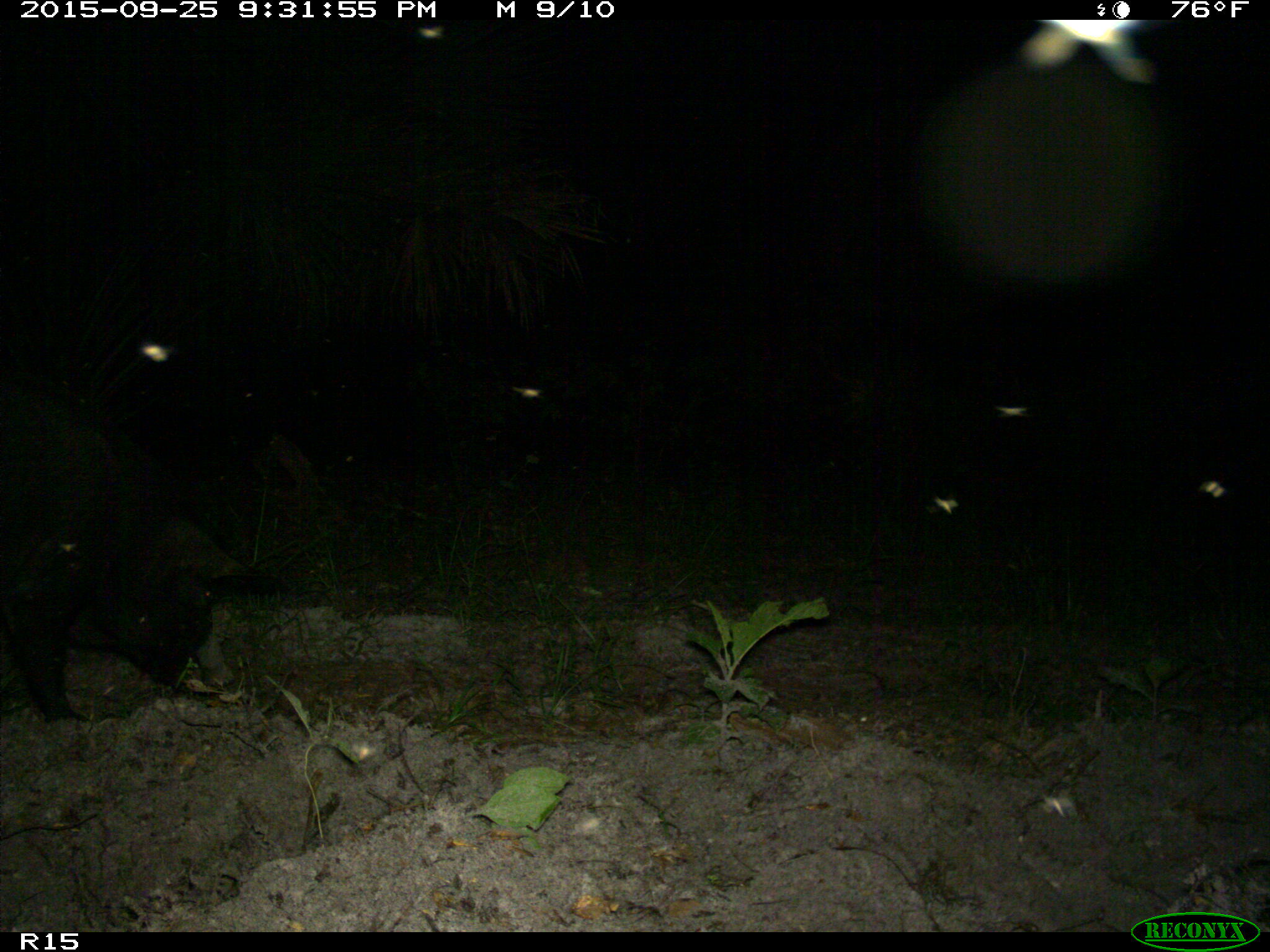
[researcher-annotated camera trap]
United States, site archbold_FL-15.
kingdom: Animalia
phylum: Chordata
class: Mammalia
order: Artiodactyla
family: Suidae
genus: Sus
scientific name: Sus scrofa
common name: wild boar